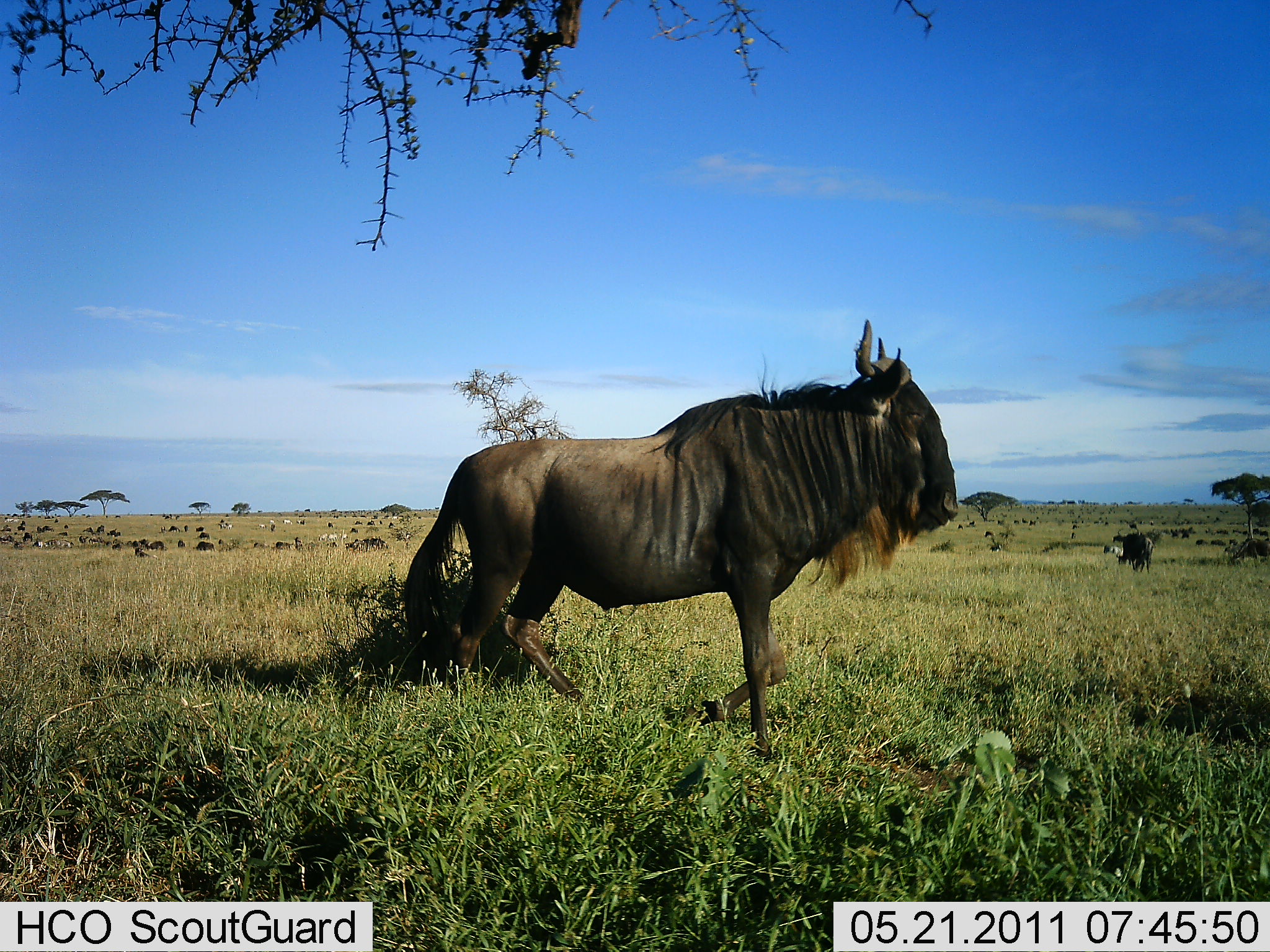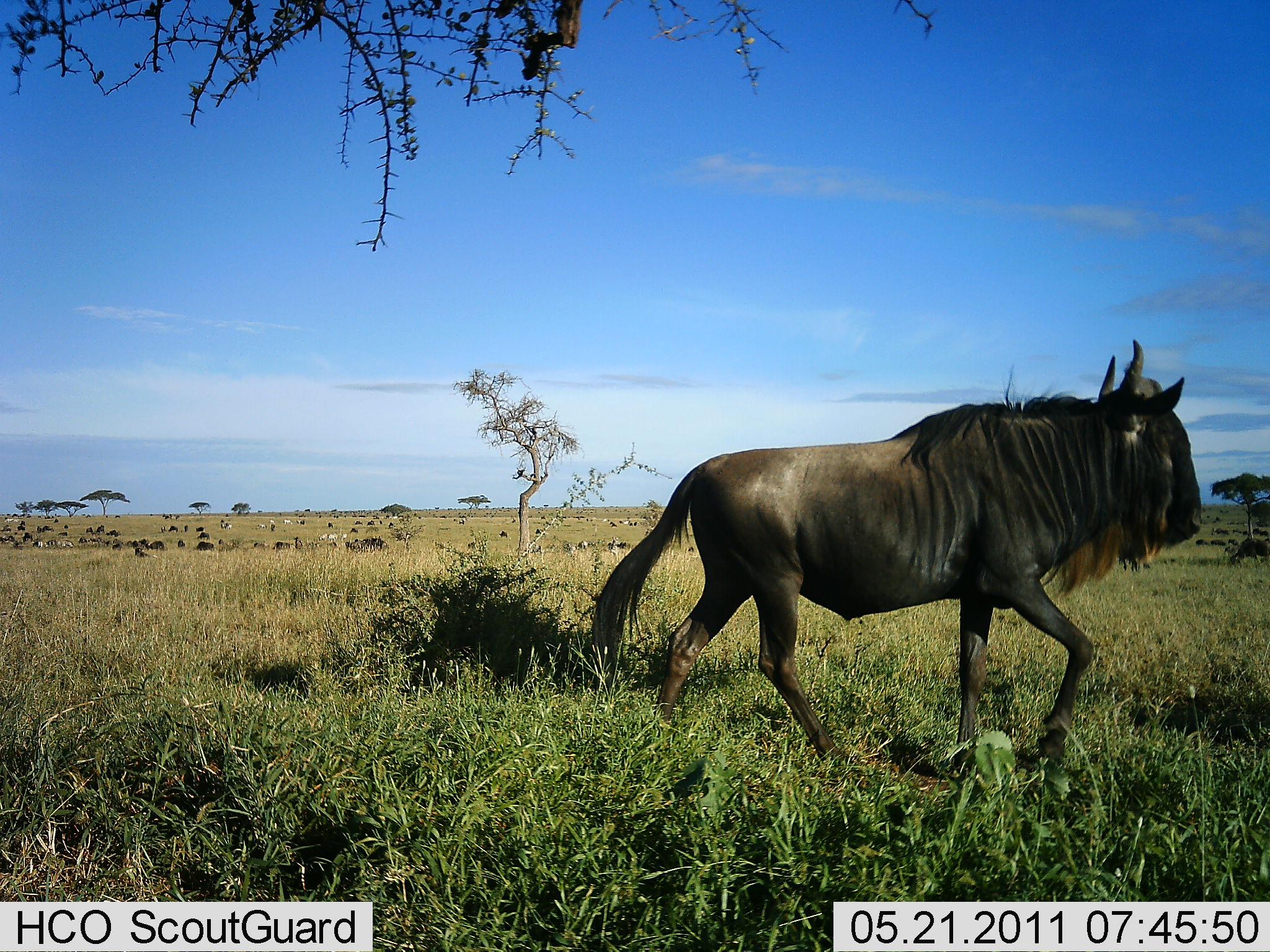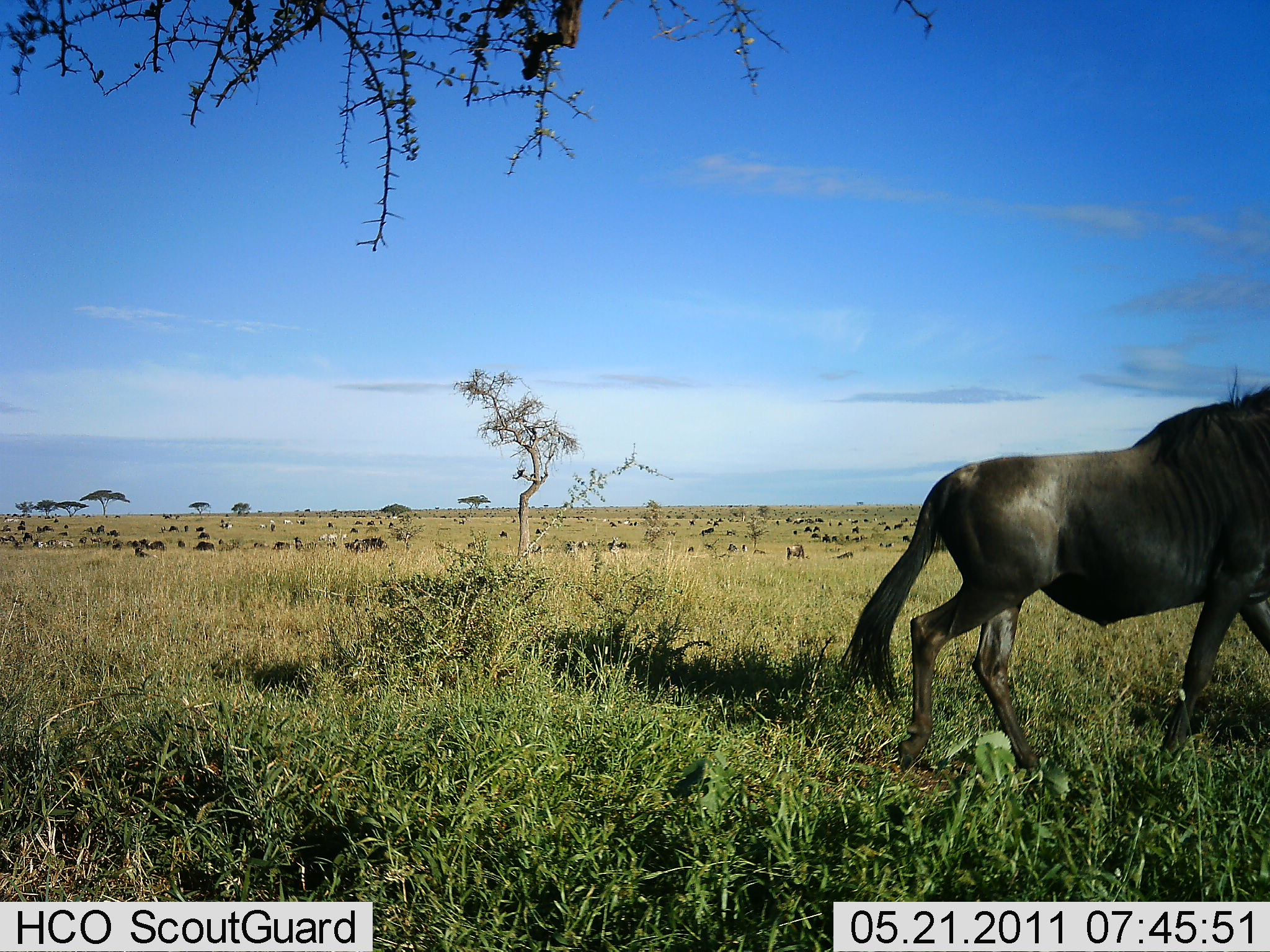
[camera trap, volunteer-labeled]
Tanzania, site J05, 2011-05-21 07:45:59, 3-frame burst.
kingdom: Animalia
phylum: Chordata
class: Mammalia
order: Artiodactyla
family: Bovidae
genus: Connochaetes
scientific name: Connochaetes taurinus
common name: blue wildebeest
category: wildebeest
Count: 11-50.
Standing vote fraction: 27%.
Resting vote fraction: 0%.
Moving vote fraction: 80%.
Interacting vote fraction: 0%.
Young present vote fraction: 0%.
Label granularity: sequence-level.